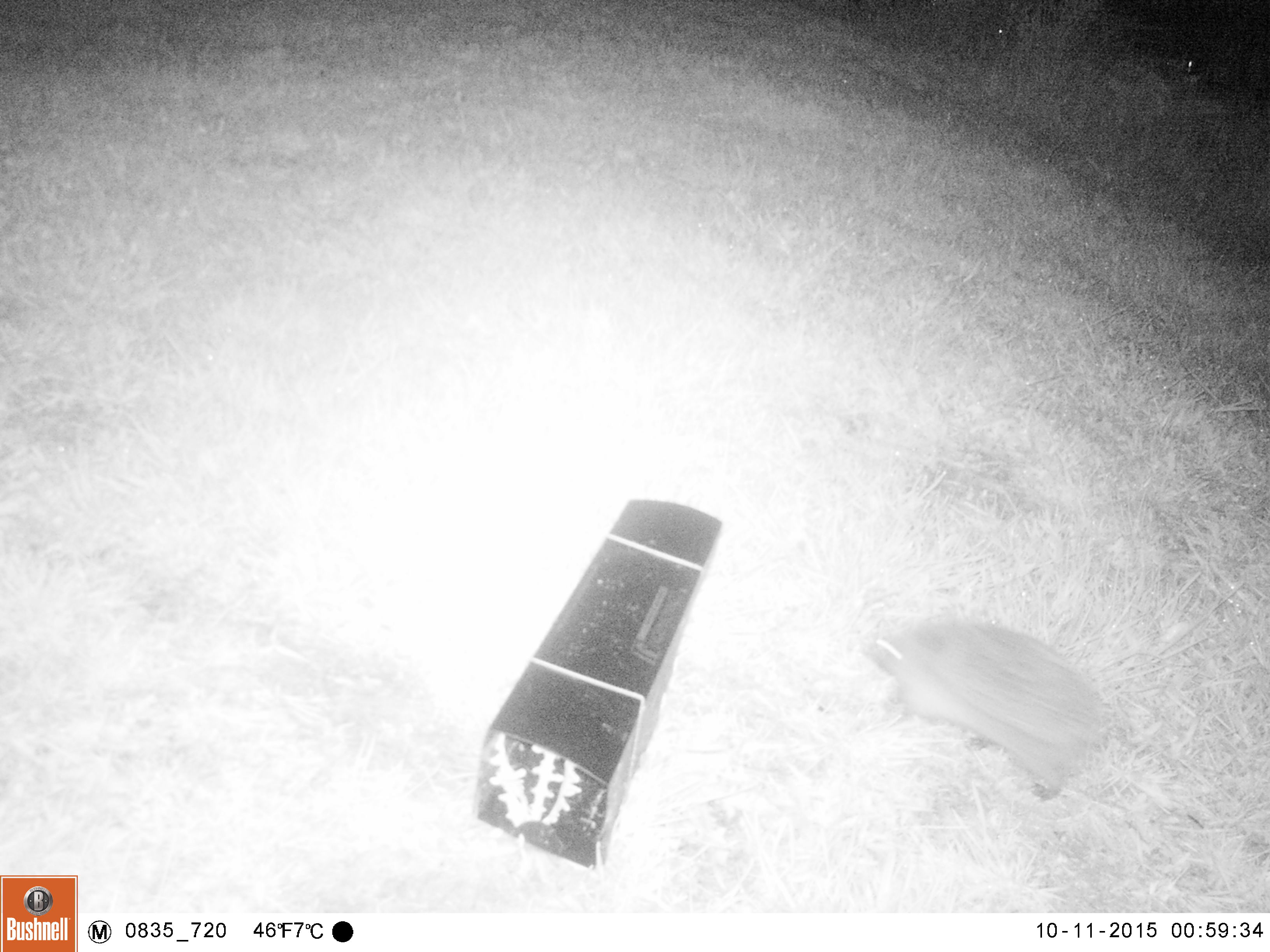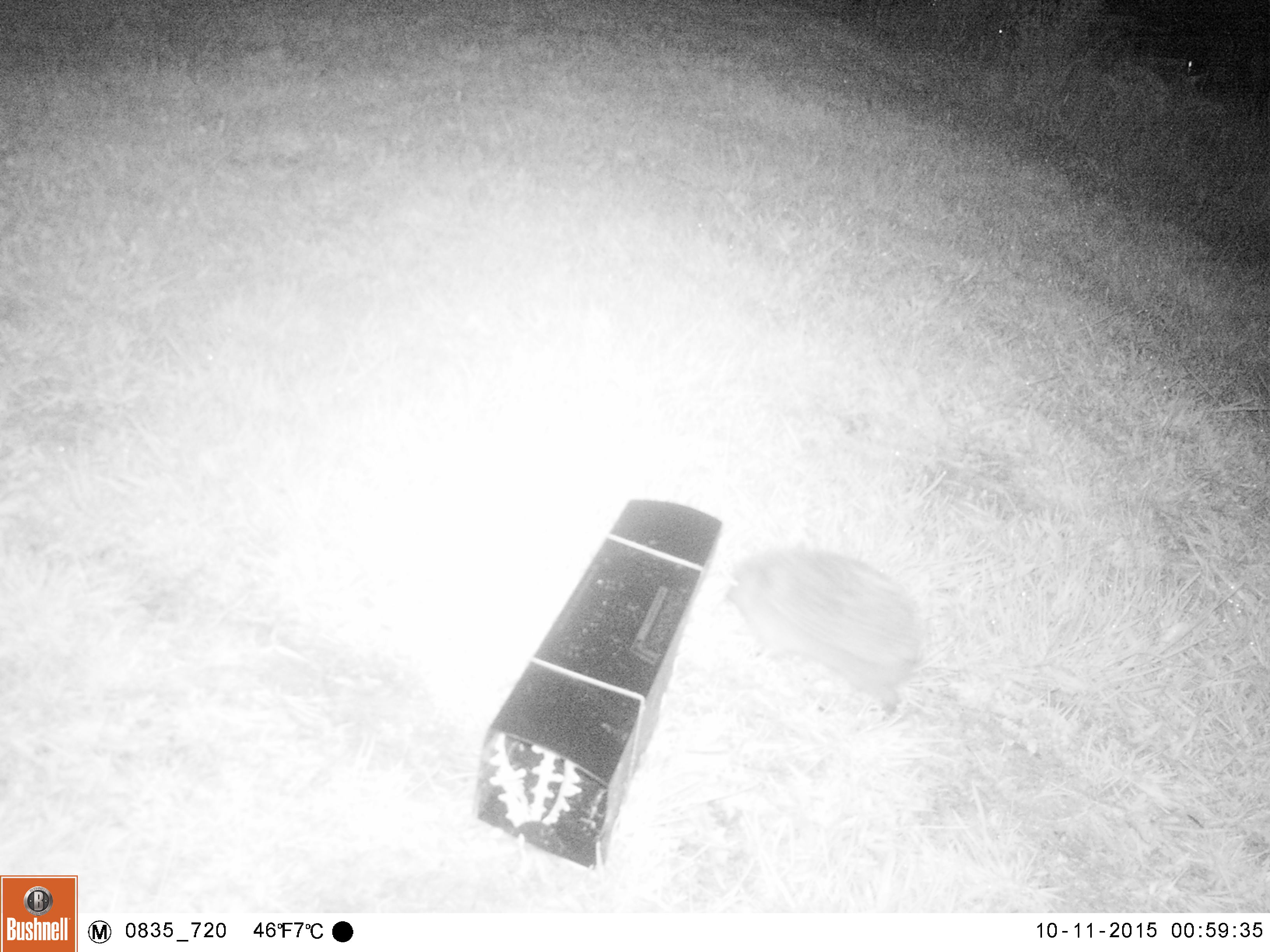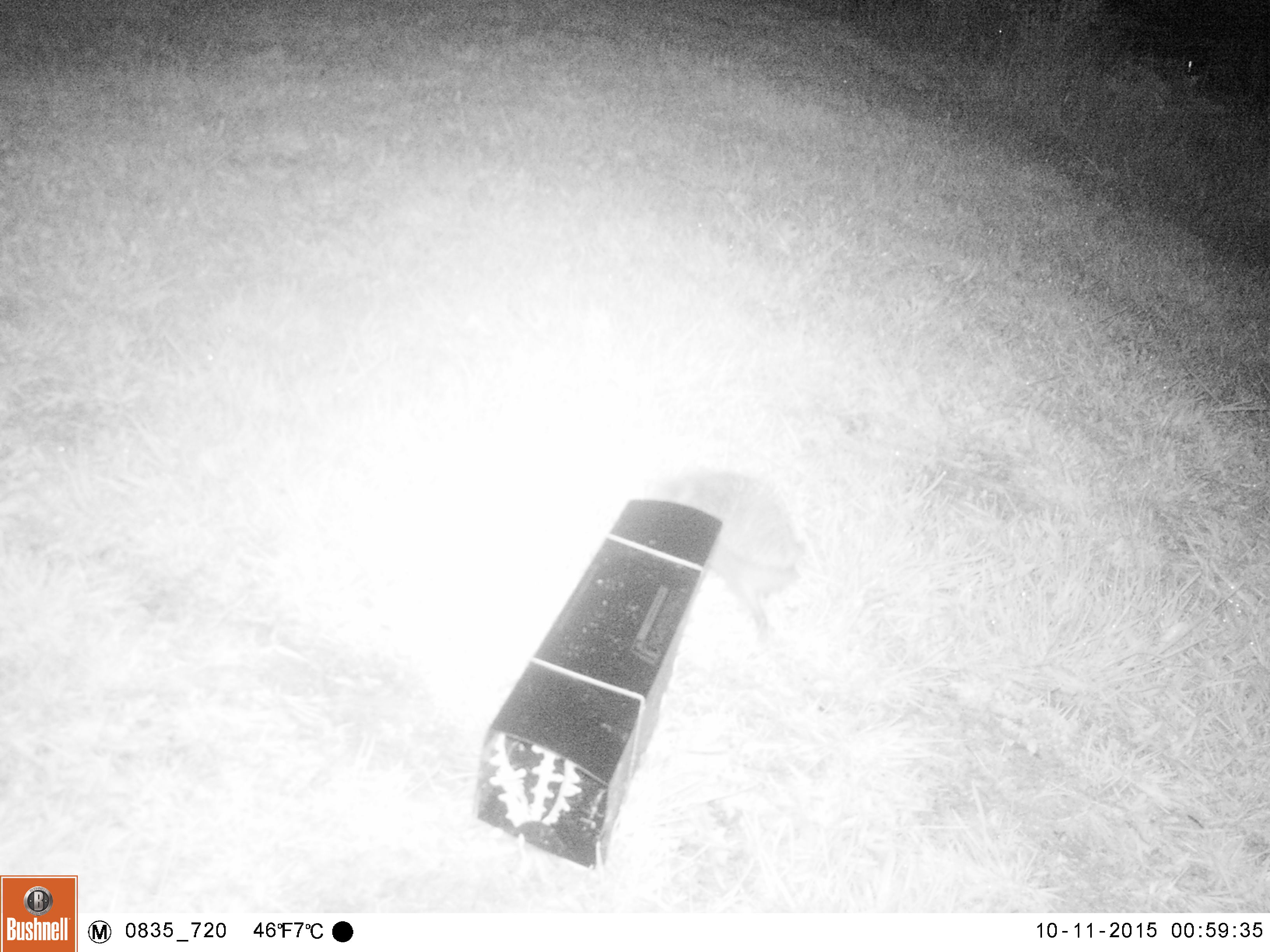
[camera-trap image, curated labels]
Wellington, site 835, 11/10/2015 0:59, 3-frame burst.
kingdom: Animalia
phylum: Chordata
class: Mammalia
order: Eulipotyphla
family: Erinaceidae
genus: Erinaceus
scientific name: Erinaceus europaeus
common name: hedgehog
Hedgehog (Erinaceus europaeus).